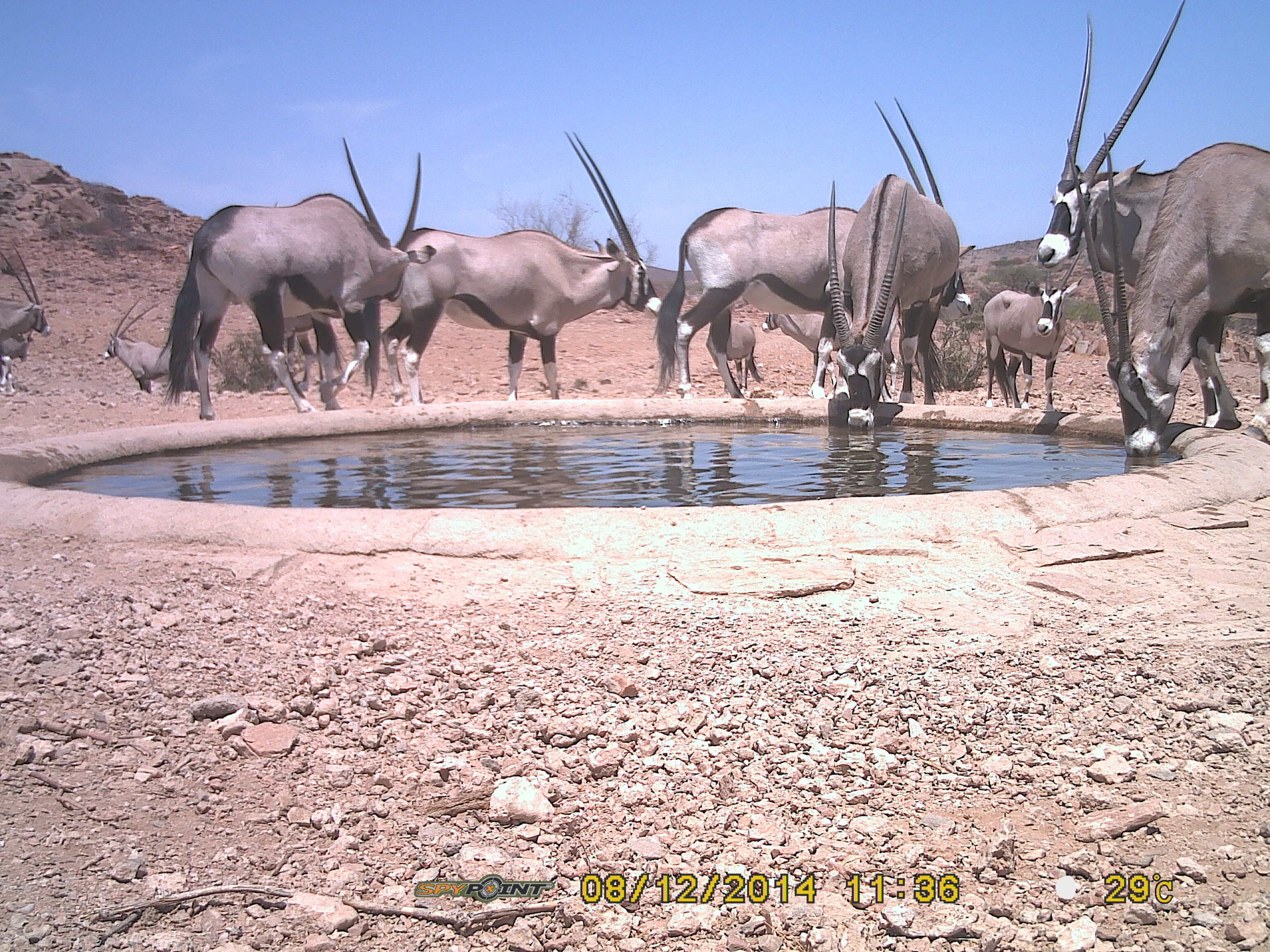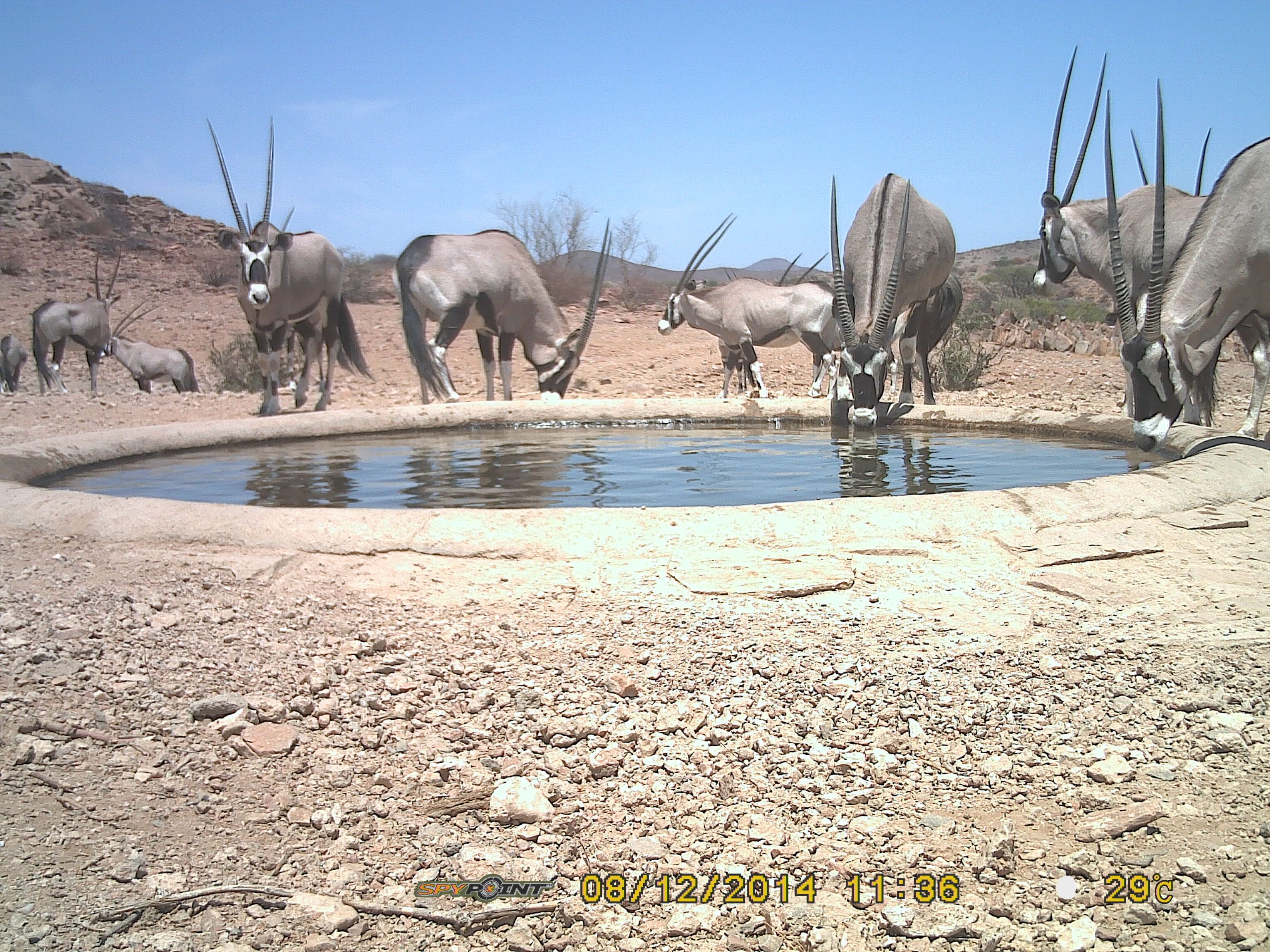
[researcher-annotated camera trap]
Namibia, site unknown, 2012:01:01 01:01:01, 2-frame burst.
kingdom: Animalia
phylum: Chordata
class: Mammalia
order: Artiodactyla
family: Bovidae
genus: Oryx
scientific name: Oryx gazella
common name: gemsbok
Oryx gazella (gemsbok).